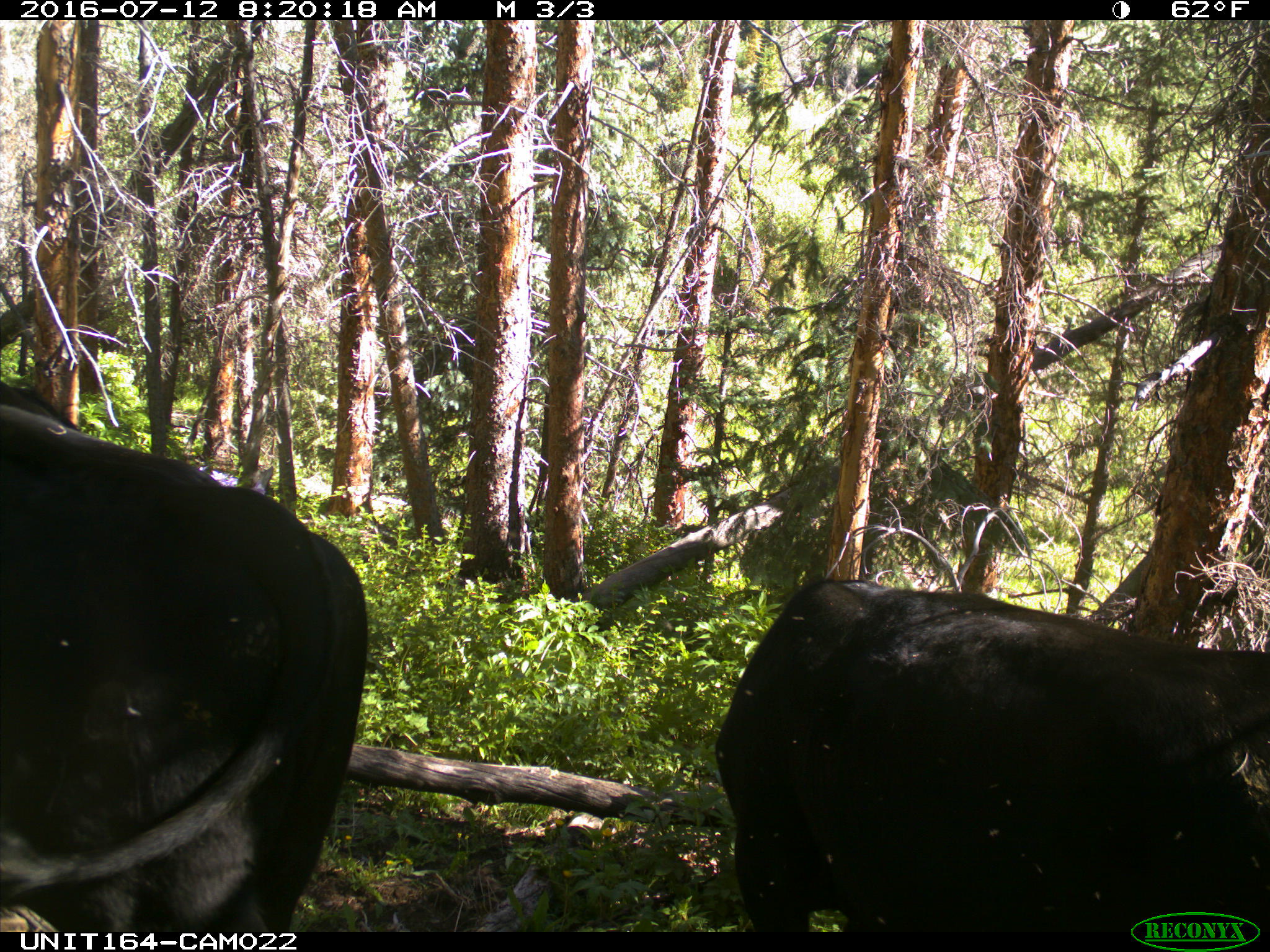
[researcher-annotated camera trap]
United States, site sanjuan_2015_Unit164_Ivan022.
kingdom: Animalia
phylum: Chordata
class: Mammalia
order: Artiodactyla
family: Bovidae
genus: Bos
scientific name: Bos taurus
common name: domestic cow